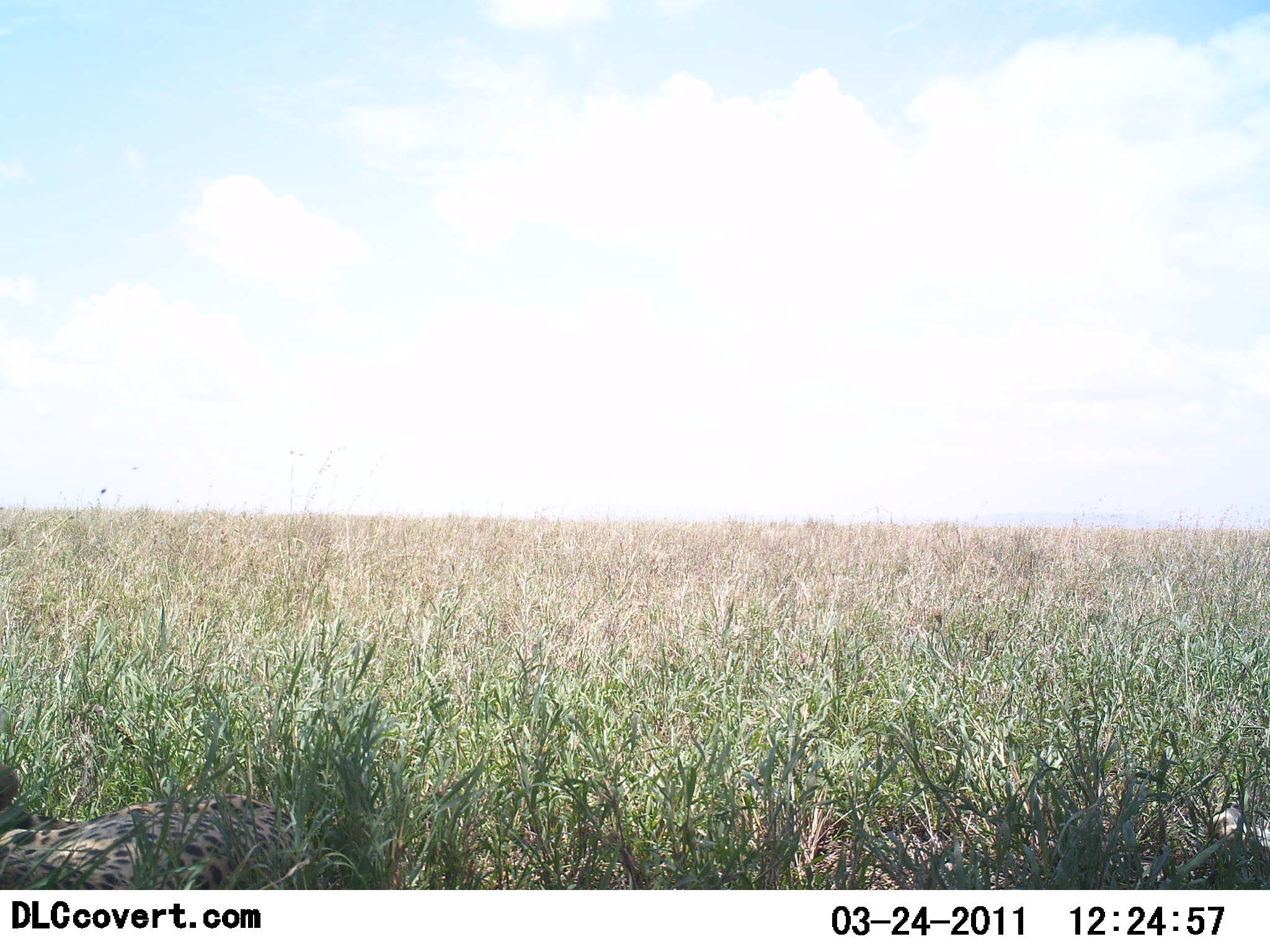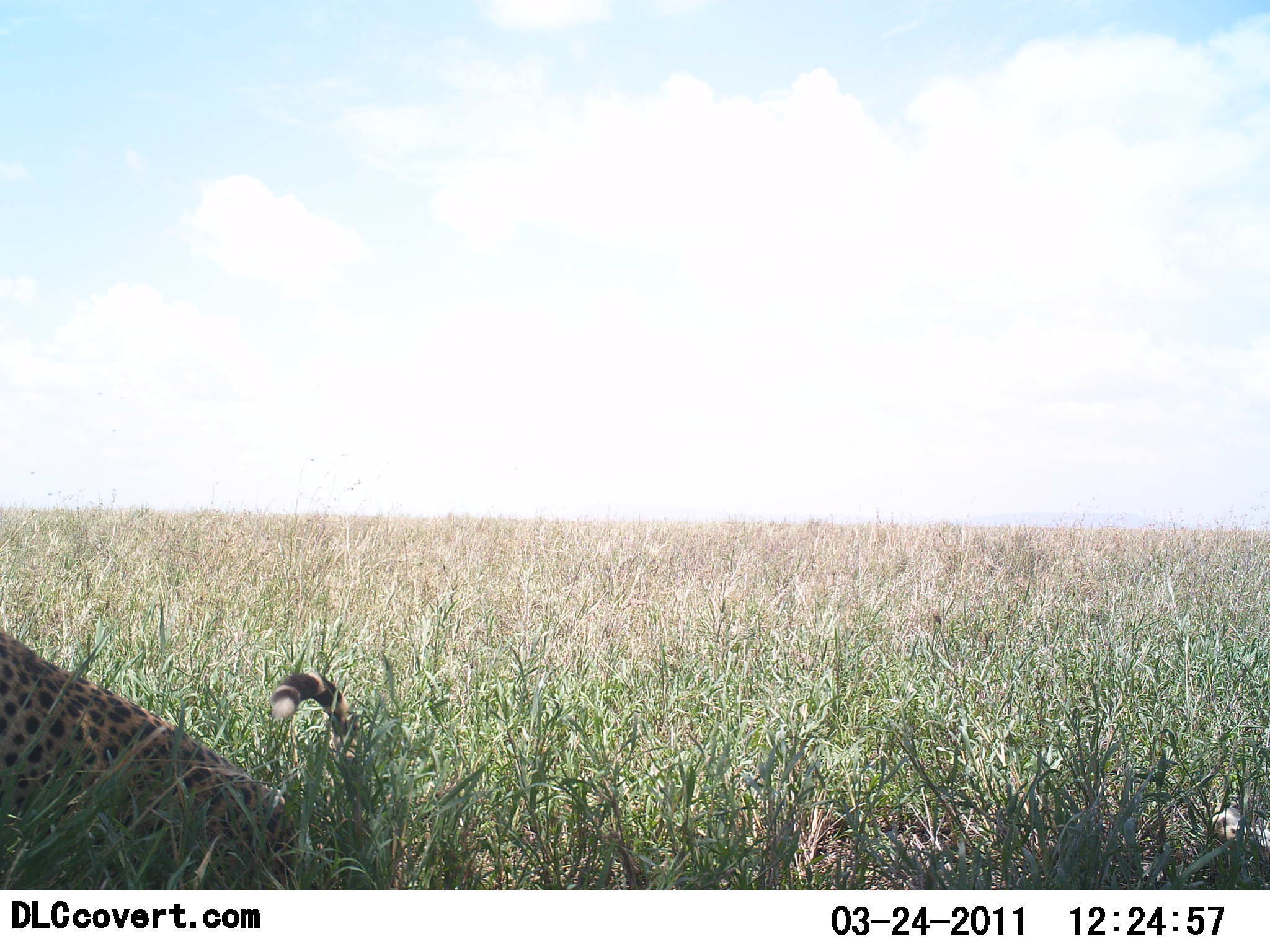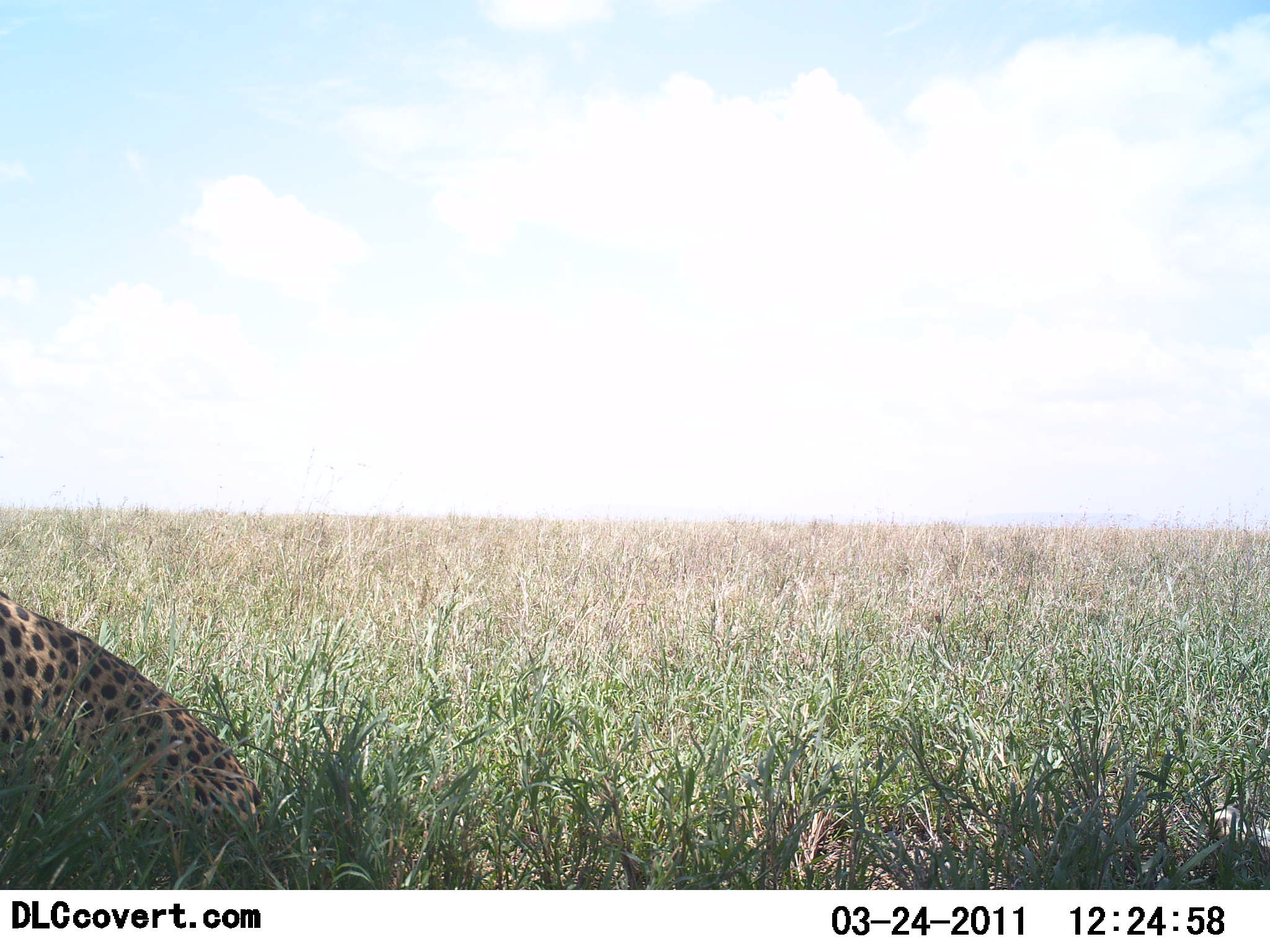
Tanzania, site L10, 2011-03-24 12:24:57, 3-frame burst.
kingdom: Animalia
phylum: Chordata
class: Mammalia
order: Carnivora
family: Felidae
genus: Acinonyx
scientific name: Acinonyx jubatus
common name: cheetah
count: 1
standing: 0%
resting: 100%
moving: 0%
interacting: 8%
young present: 0%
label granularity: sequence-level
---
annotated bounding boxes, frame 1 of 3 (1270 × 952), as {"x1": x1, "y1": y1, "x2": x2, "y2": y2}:
animal: {"x1": 0, "y1": 763, "x2": 321, "y2": 890}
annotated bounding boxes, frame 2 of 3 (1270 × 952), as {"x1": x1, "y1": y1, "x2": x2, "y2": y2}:
animal: {"x1": 0, "y1": 625, "x2": 364, "y2": 890}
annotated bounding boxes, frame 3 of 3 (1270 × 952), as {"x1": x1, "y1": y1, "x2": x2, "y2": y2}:
animal: {"x1": 0, "y1": 591, "x2": 266, "y2": 890}